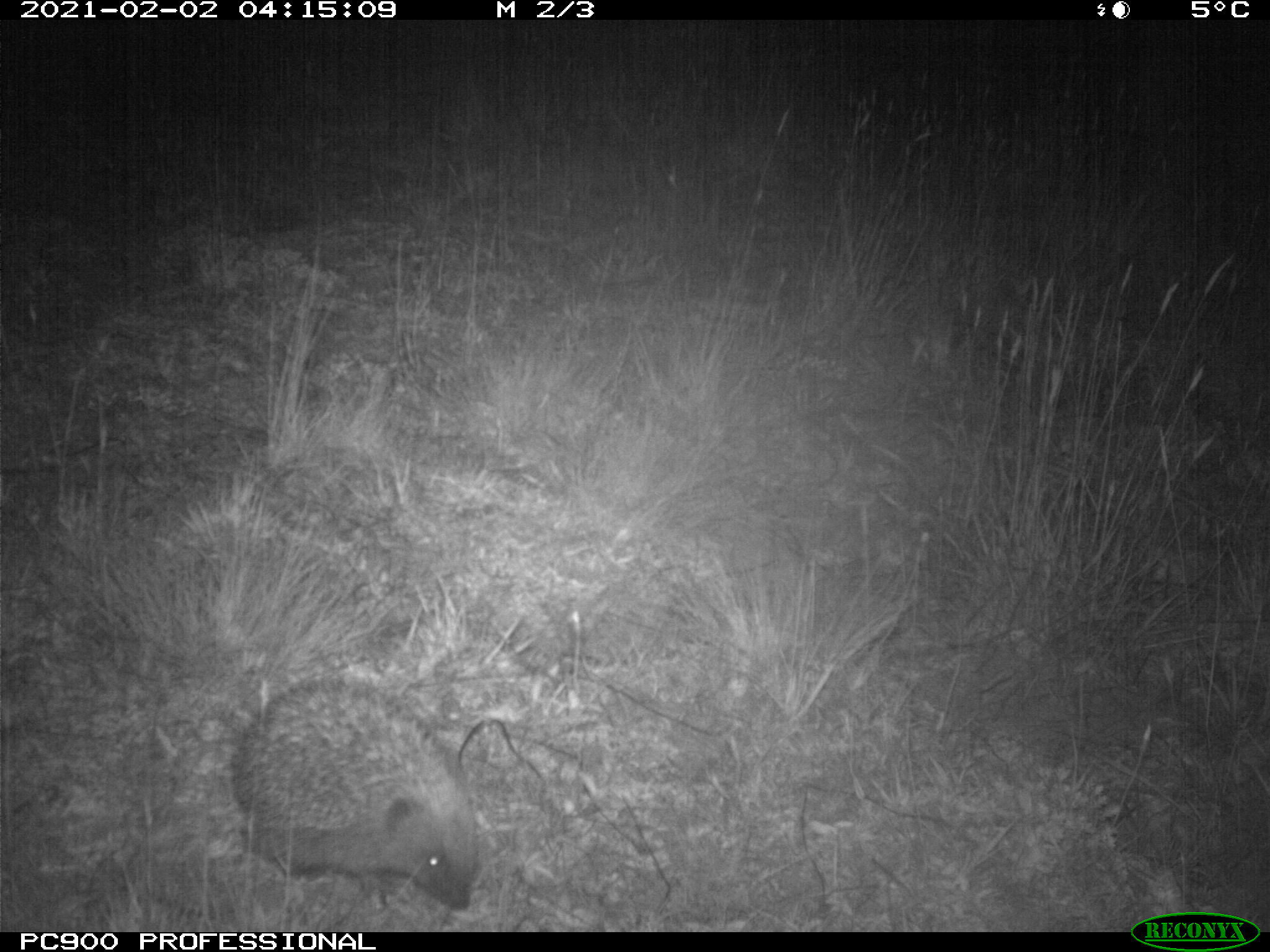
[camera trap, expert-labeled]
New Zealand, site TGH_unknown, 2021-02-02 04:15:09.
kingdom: Animalia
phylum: Chordata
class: Mammalia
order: Eulipotyphla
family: Erinaceidae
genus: Erinaceus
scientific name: Erinaceus europaeus europaeus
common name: european hedgehog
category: hedgehog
Hedgehog (european hedgehog) (Erinaceus europaeus europaeus).